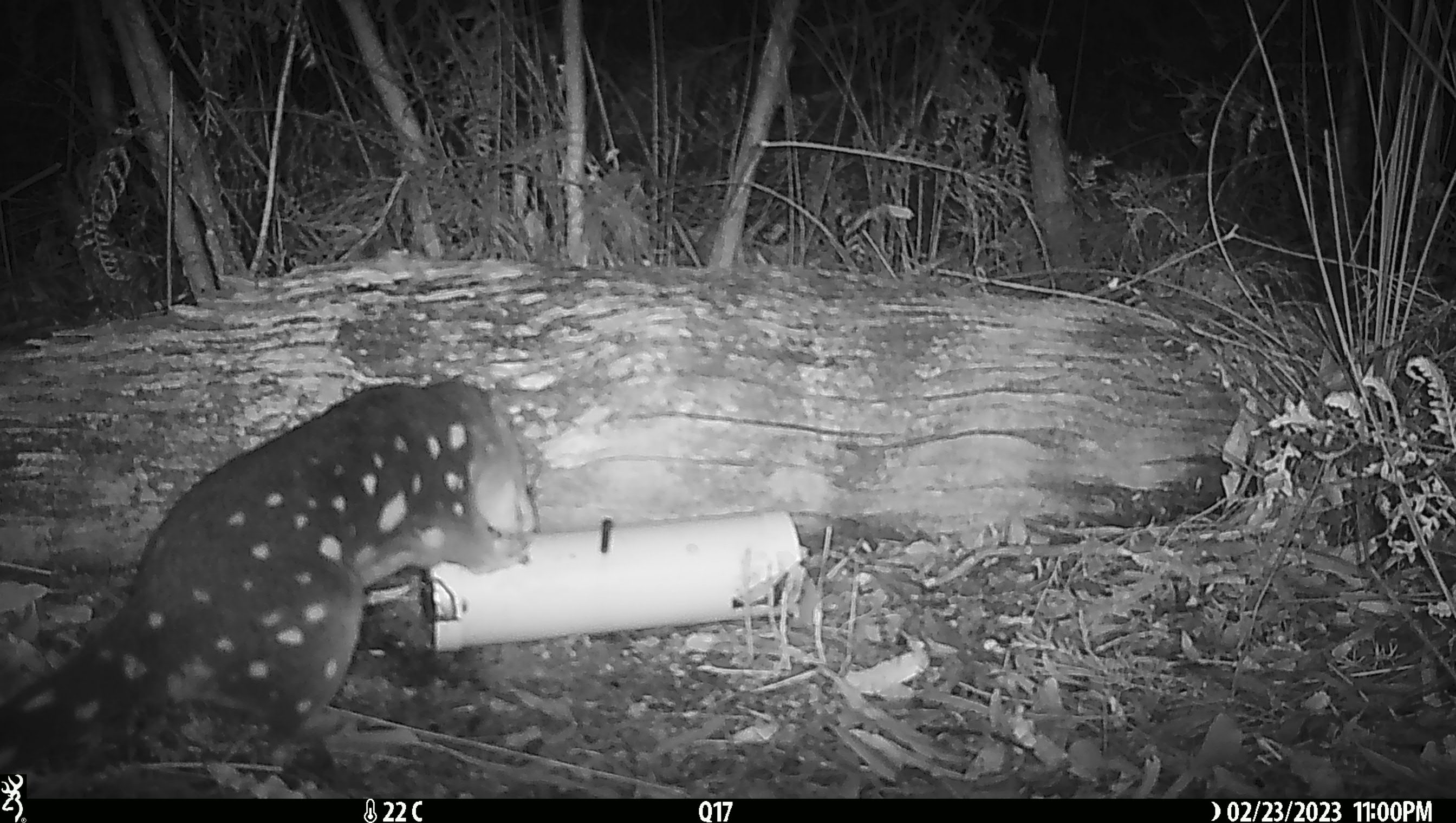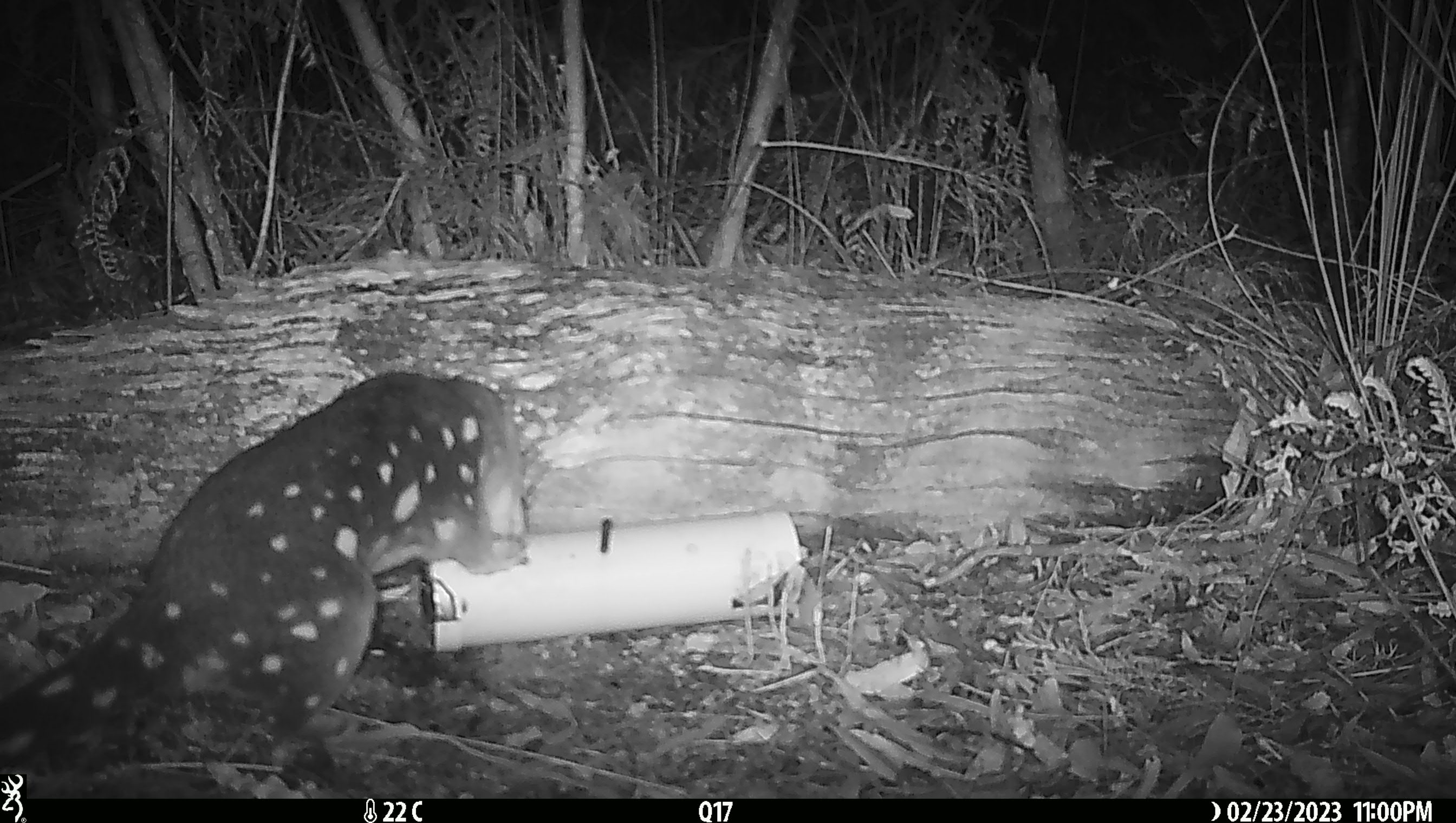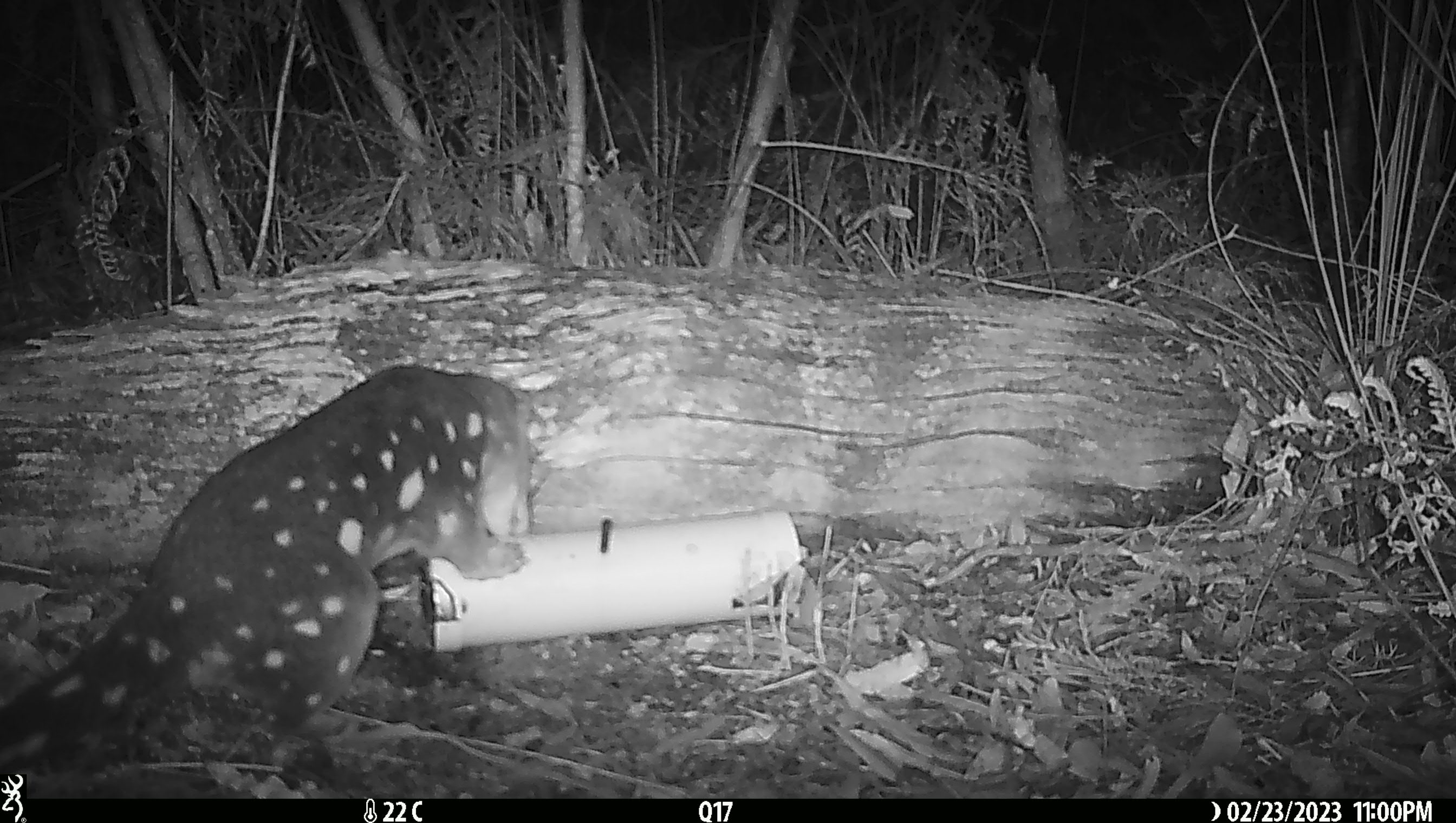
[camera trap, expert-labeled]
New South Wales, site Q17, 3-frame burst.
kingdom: Animalia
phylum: Chordata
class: Mammalia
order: Dasyuromorphia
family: Dasyuridae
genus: Dasyurus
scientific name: Dasyurus maculatus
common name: spotted-tailed quoll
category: quoll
Quoll (spotted-tailed quoll) (Dasyurus maculatus).